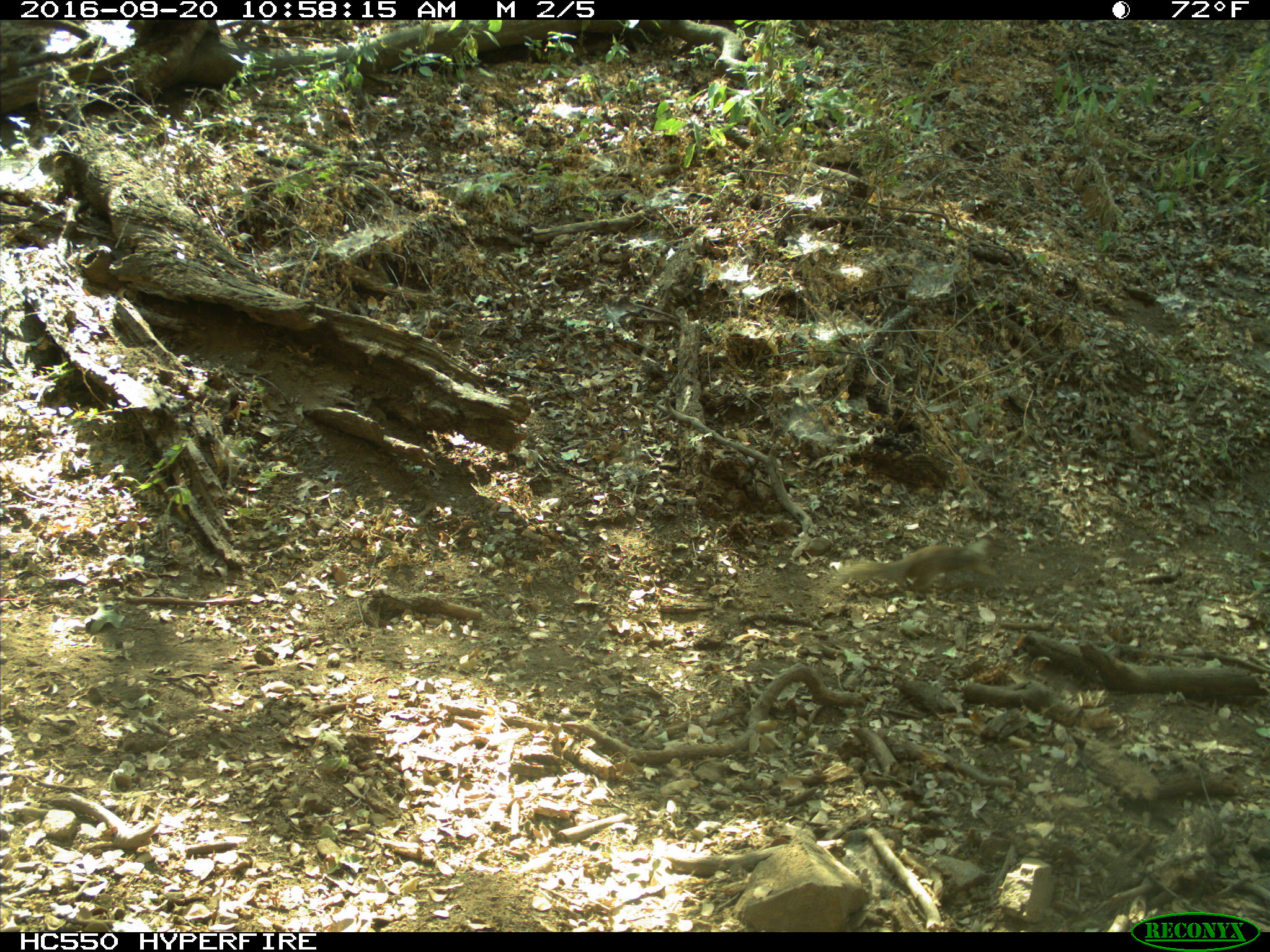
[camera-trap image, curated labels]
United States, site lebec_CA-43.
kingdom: Animalia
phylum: Chordata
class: Mammalia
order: Rodentia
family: Sciuridae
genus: Otospermophilus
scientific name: Otospermophilus beecheyi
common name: california ground squirrel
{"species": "Otospermophilus beecheyi (california ground squirrel)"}